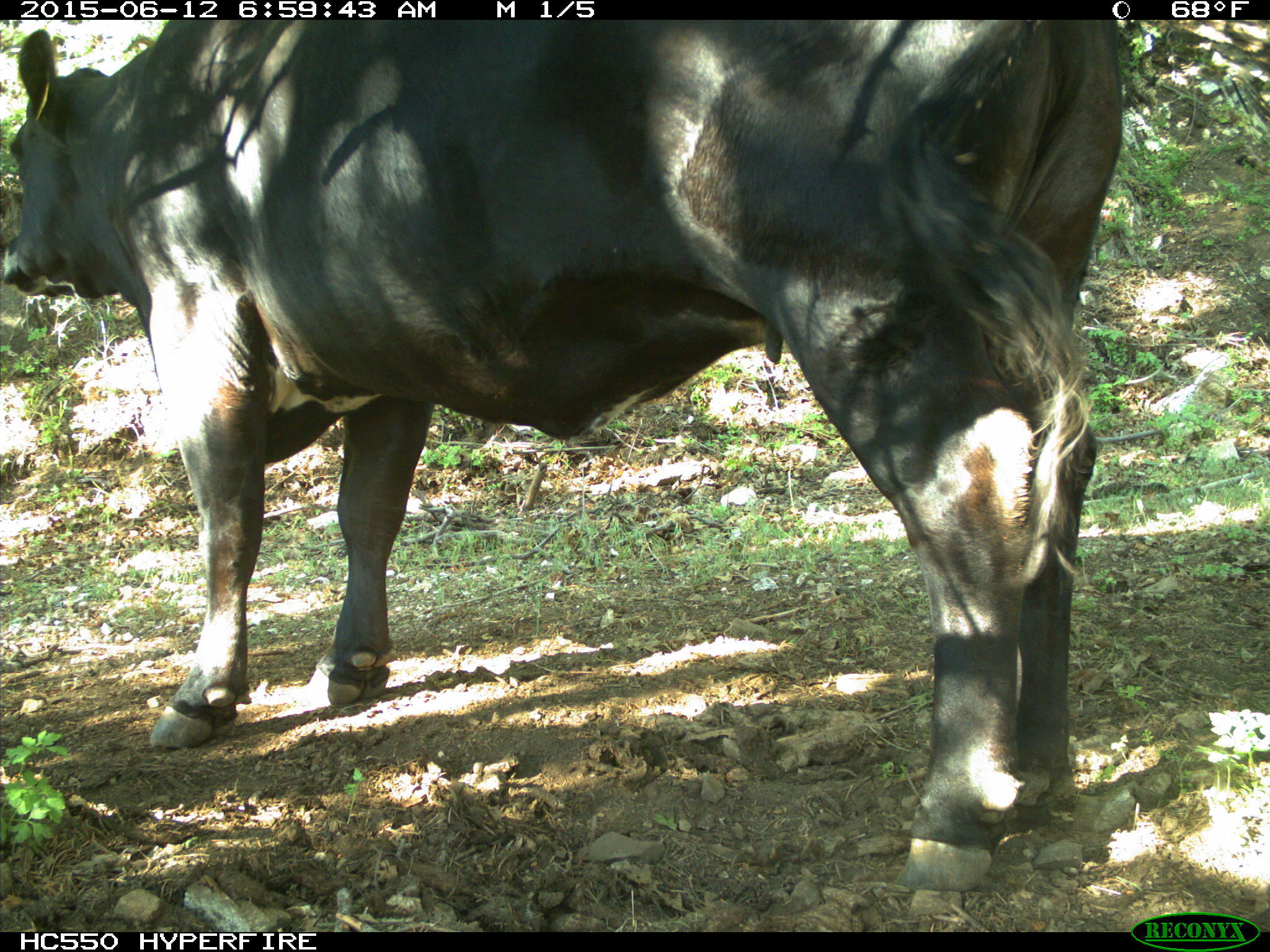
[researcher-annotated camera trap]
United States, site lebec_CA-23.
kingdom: Animalia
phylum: Chordata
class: Mammalia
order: Artiodactyla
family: Bovidae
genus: Bos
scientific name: Bos taurus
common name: domestic cow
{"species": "Bos taurus (domestic cow)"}